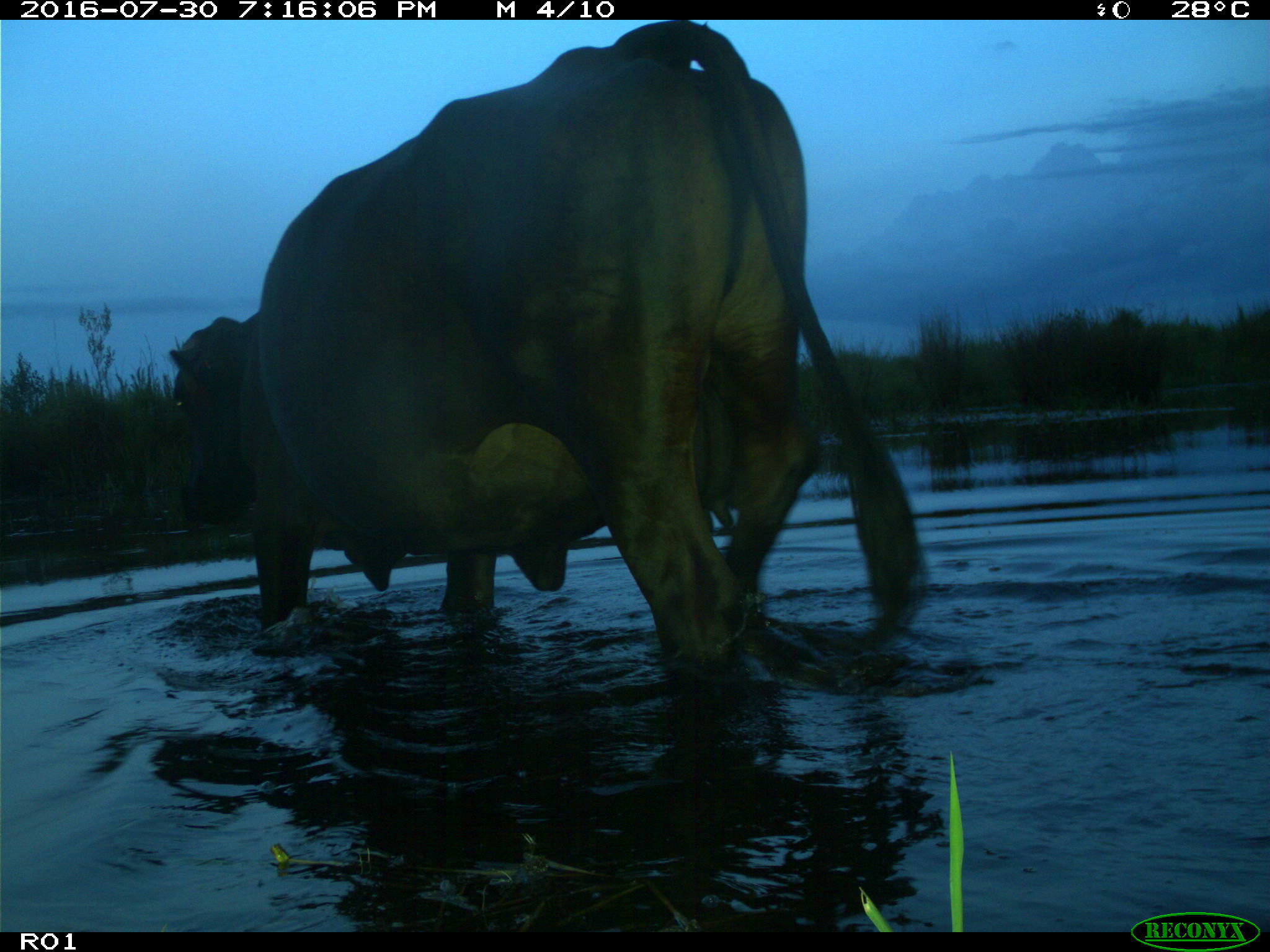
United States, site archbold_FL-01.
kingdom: Animalia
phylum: Chordata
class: Mammalia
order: Artiodactyla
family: Bovidae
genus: Bos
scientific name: Bos taurus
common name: domestic cow